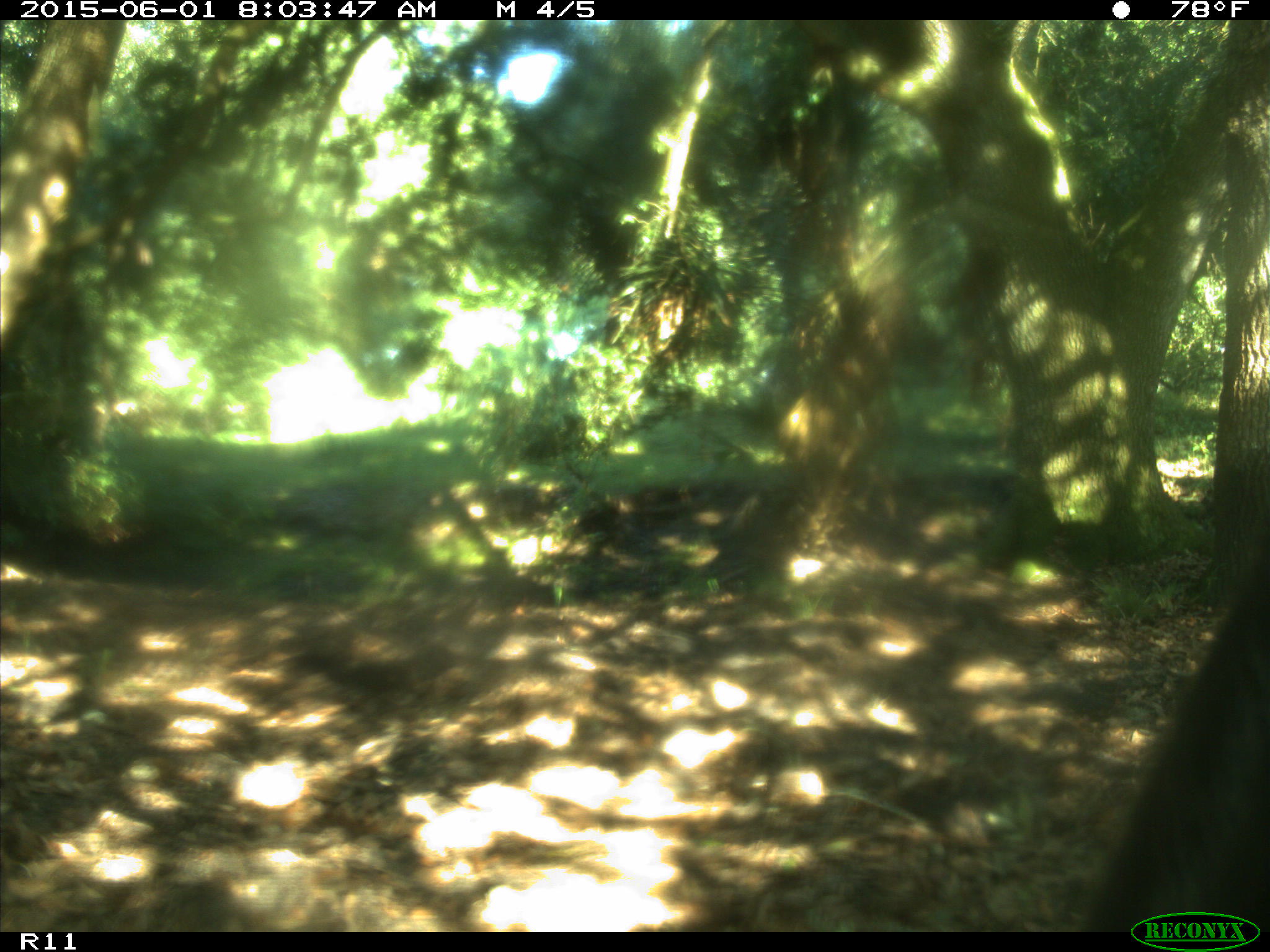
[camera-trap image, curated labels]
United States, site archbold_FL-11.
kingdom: Animalia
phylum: Chordata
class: Mammalia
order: Artiodactyla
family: Bovidae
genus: Bos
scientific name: Bos taurus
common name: domestic cow